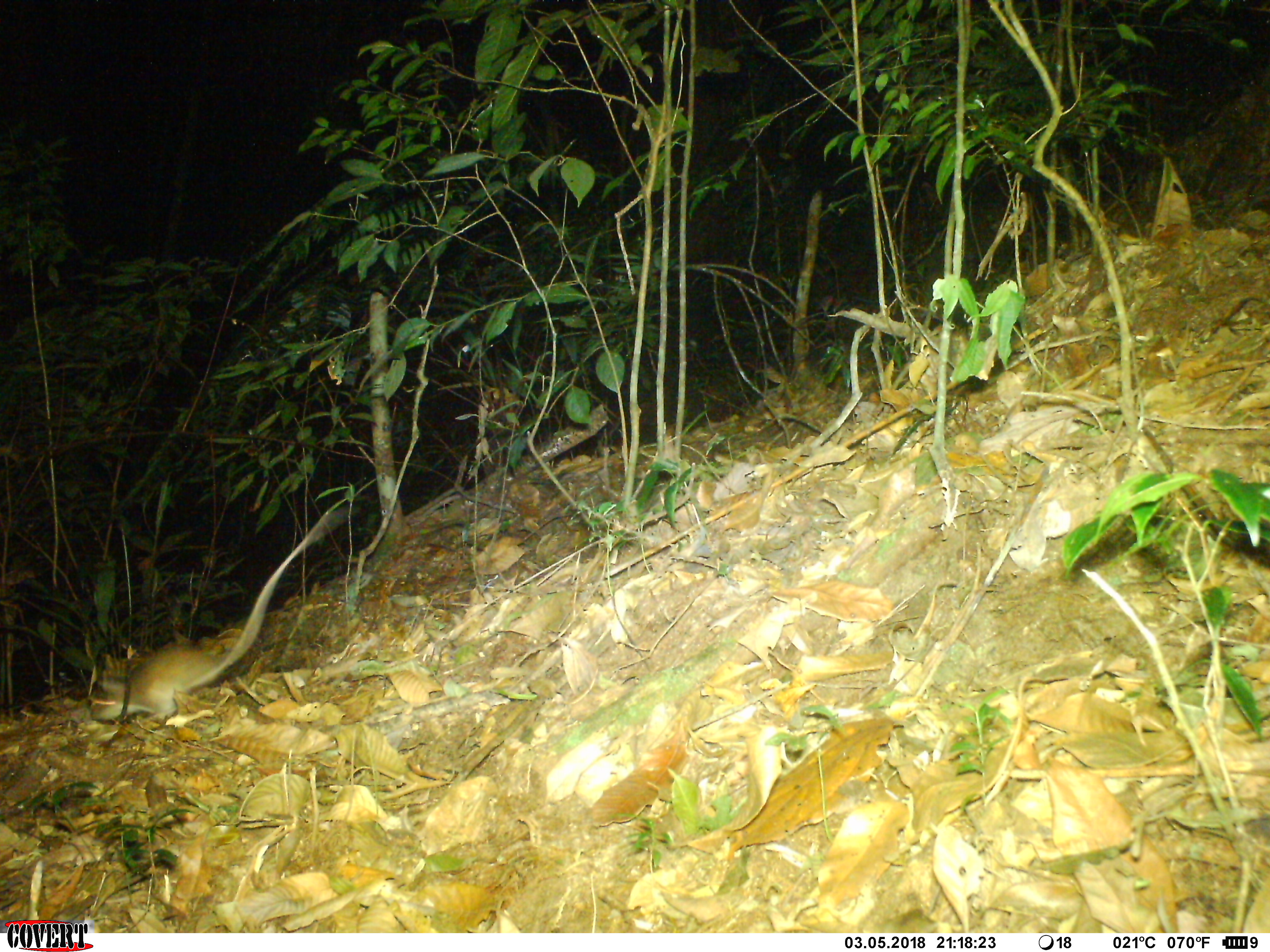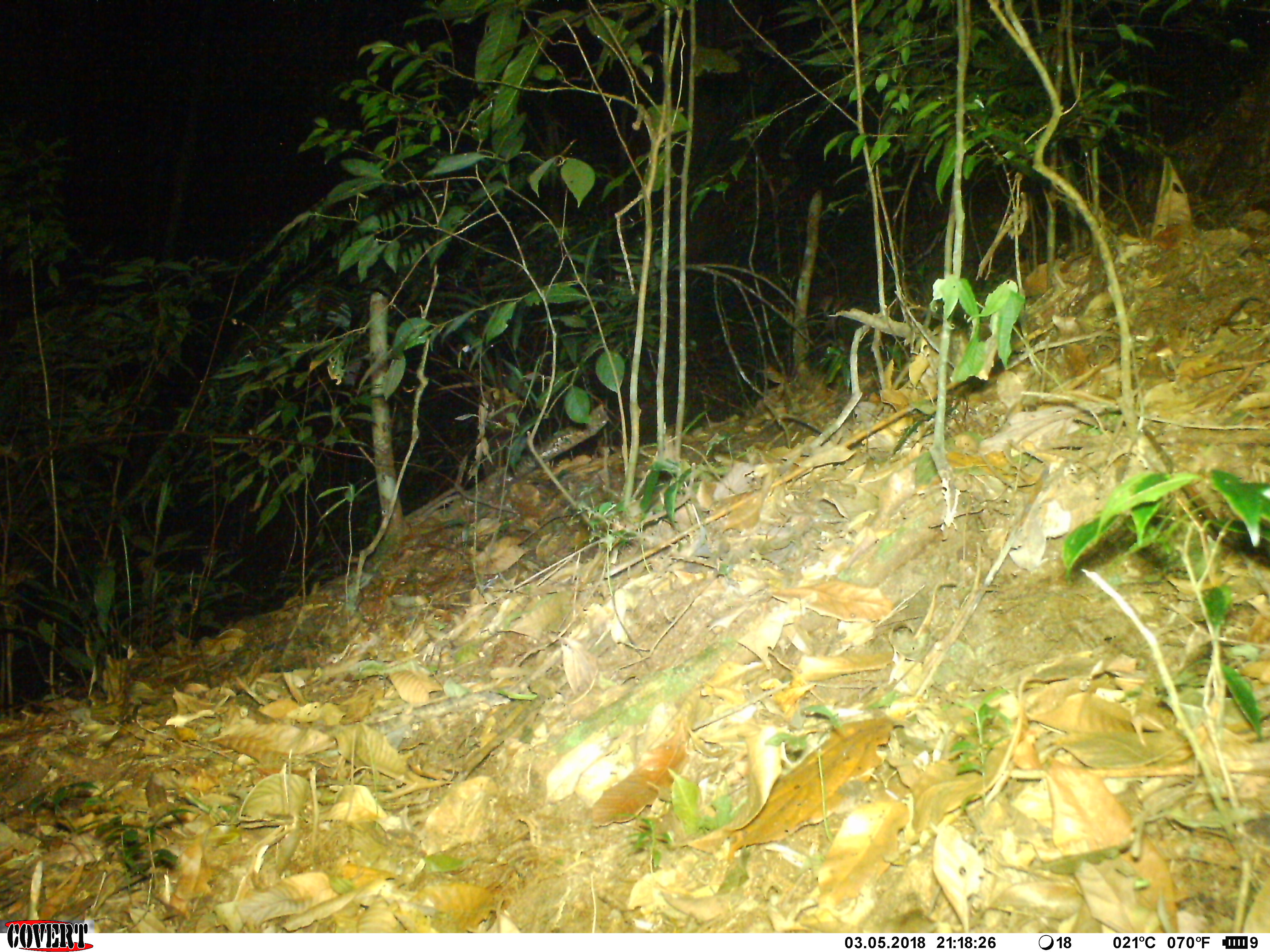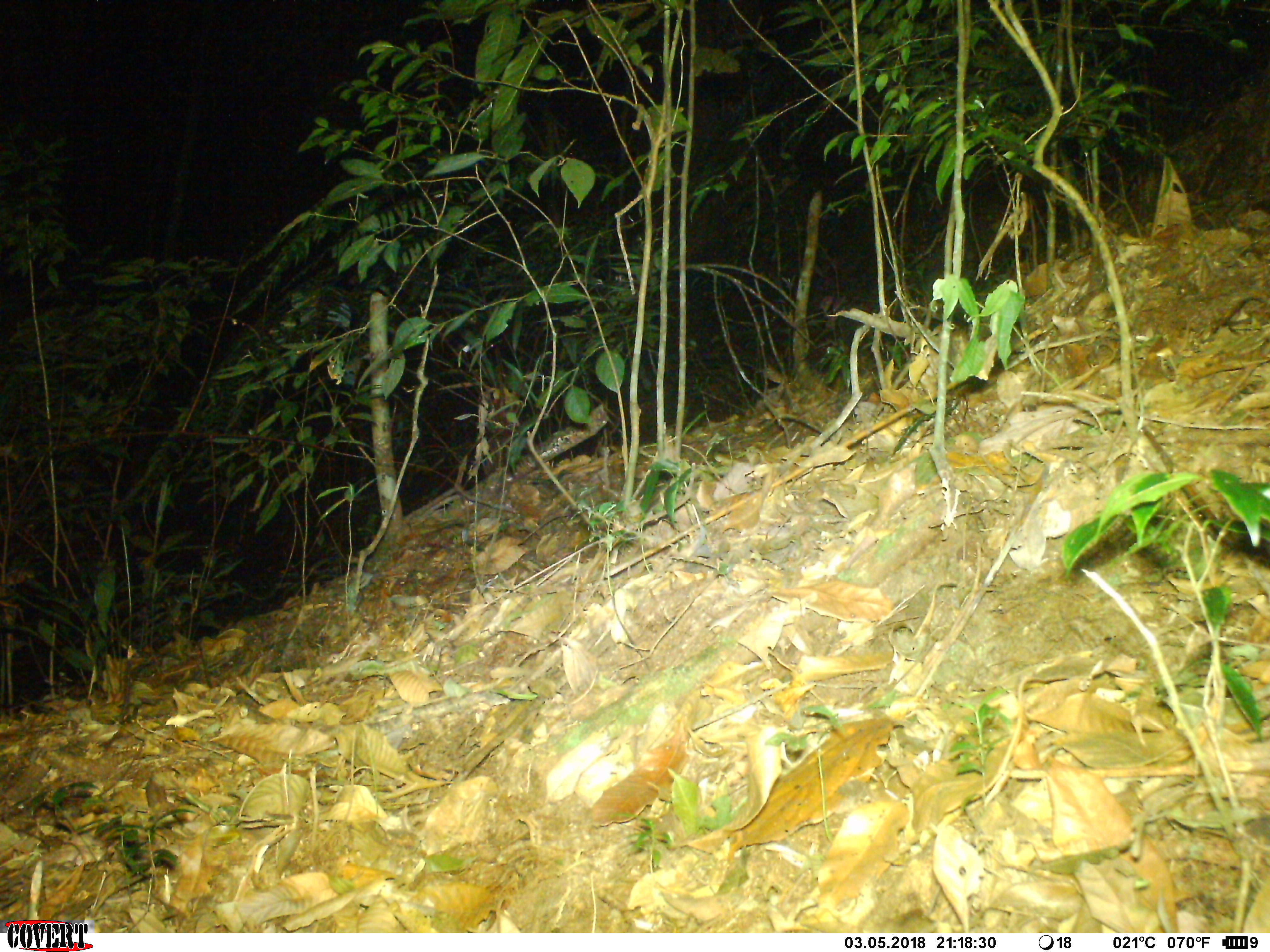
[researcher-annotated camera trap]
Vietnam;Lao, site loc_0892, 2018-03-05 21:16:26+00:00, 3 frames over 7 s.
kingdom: Animalia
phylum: Chordata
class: Mammalia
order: Rodentia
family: Muridae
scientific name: Muridae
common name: old-world mice and rats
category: unidentified murid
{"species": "unidentified murid (old-world mice and rats) (Muridae)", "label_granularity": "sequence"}